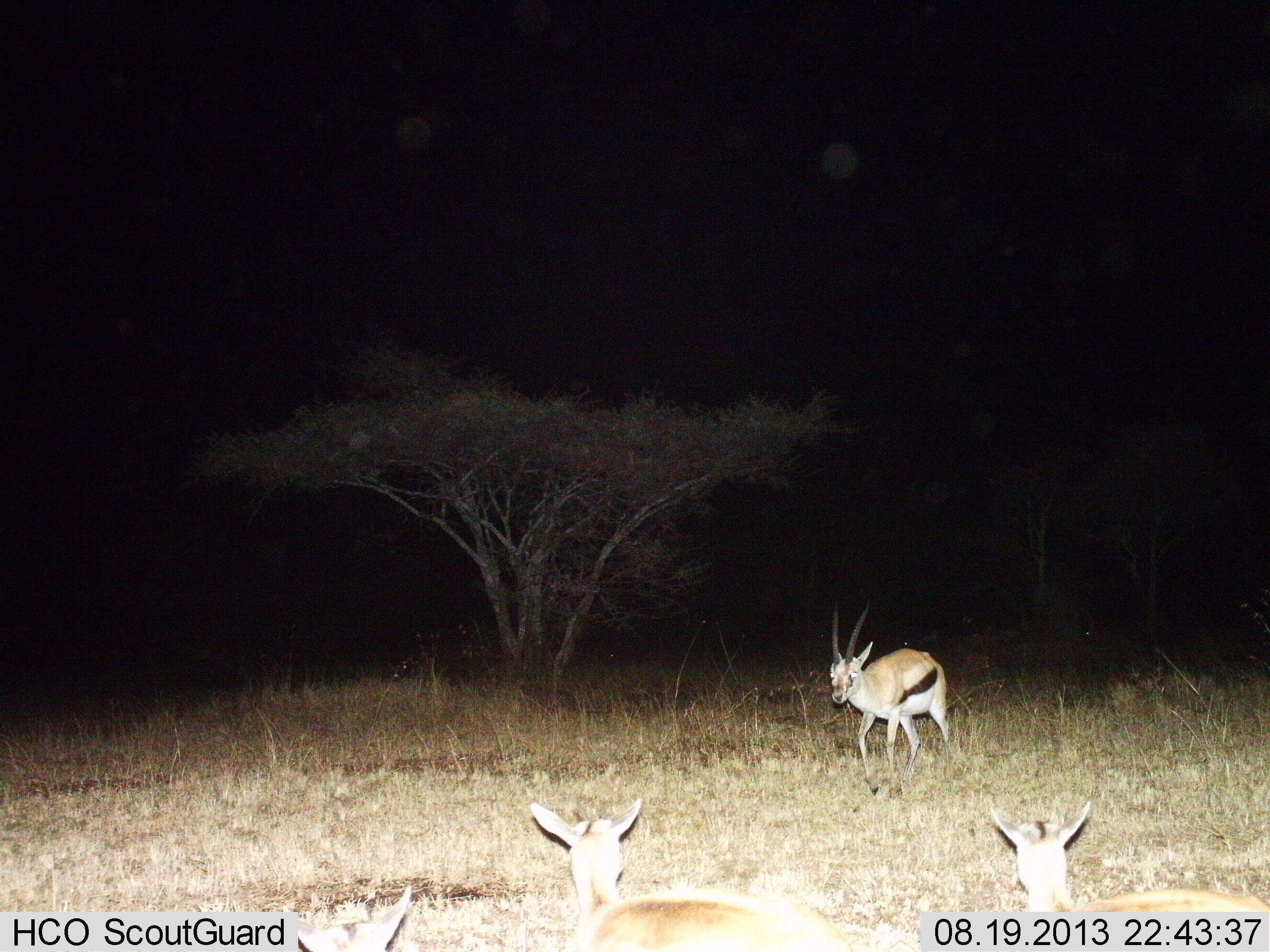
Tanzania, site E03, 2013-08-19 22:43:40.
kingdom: Animalia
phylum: Chordata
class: Mammalia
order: Artiodactyla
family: Bovidae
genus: Eudorcas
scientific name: Eudorcas thomsonii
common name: thomson's gazelle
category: gazellethomsons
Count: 3.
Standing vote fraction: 50%.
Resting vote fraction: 10%.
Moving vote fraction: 80%.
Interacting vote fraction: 0%.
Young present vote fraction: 0%.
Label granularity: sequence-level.